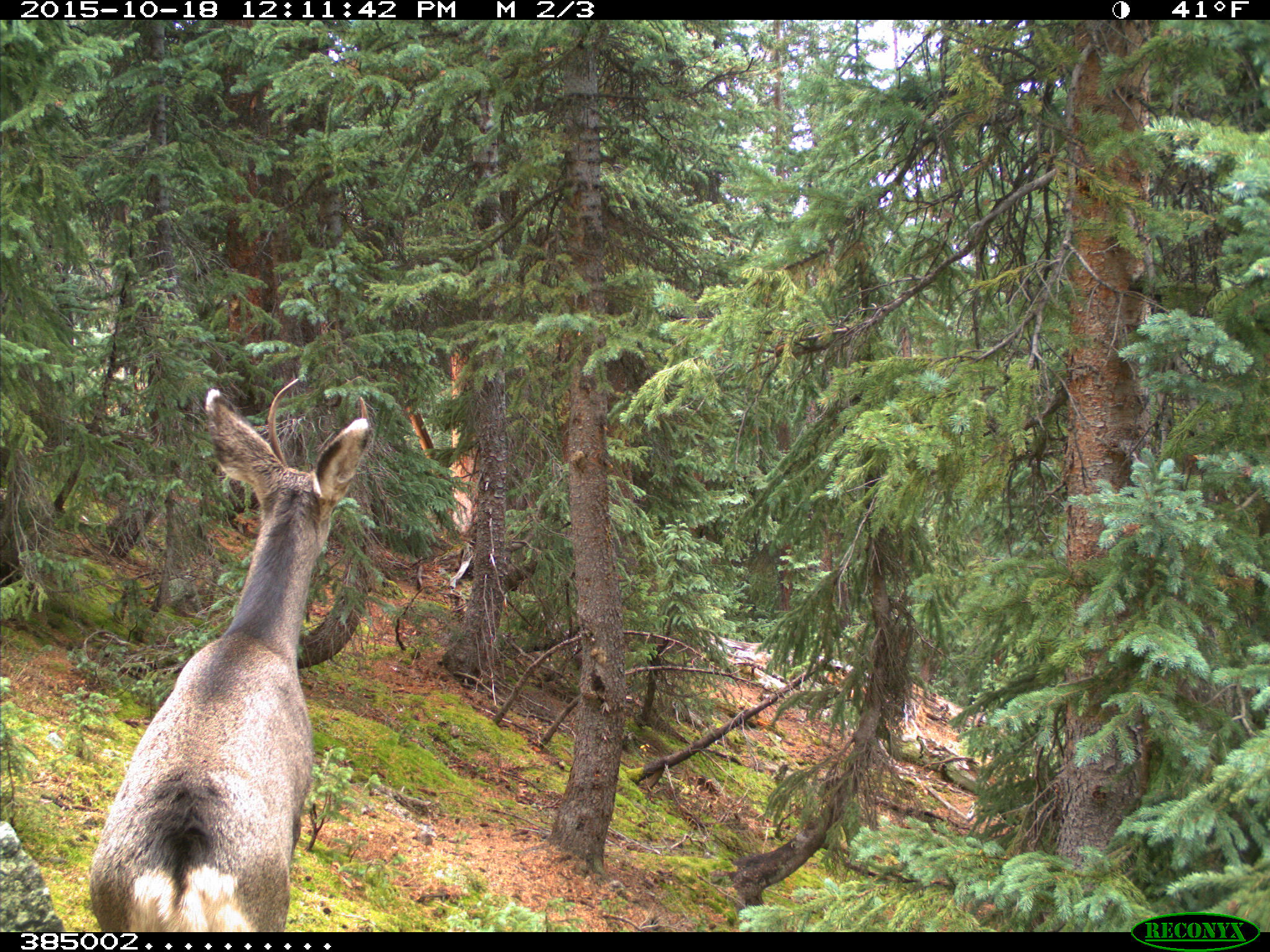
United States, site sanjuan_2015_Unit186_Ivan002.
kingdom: Animalia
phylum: Chordata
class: Mammalia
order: Artiodactyla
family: Cervidae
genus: Odocoileus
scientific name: Odocoileus hemionus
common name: mule deer